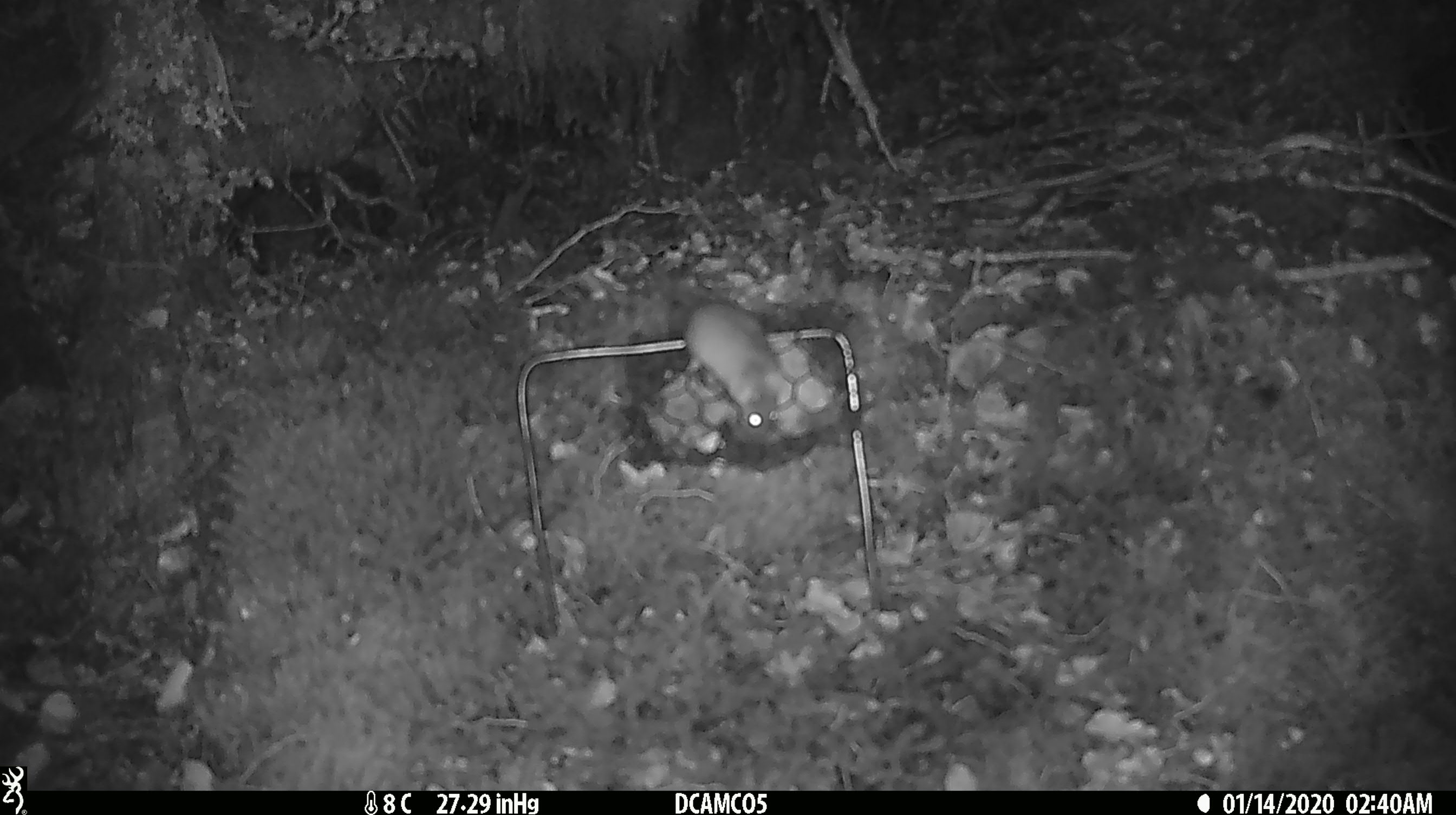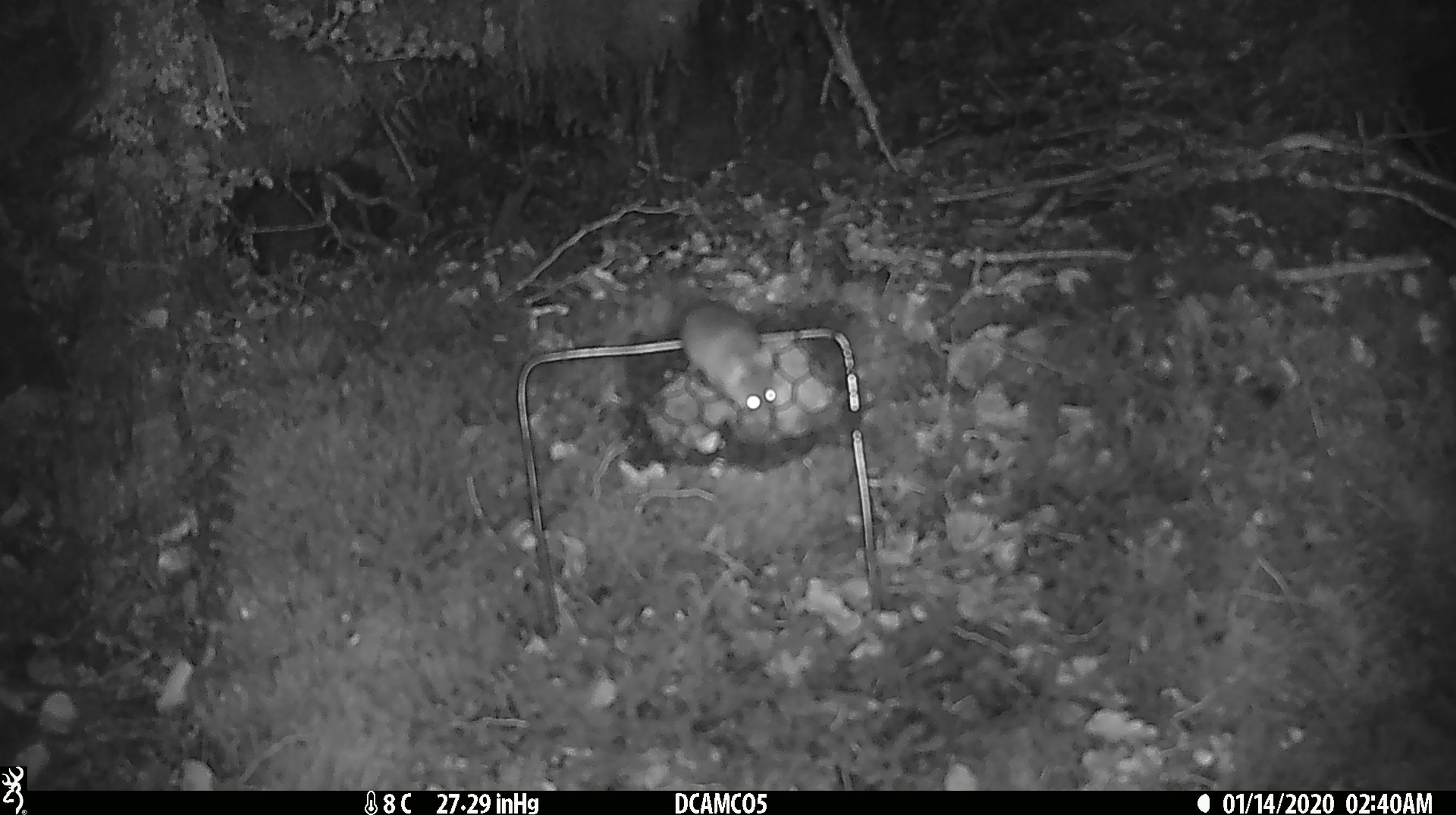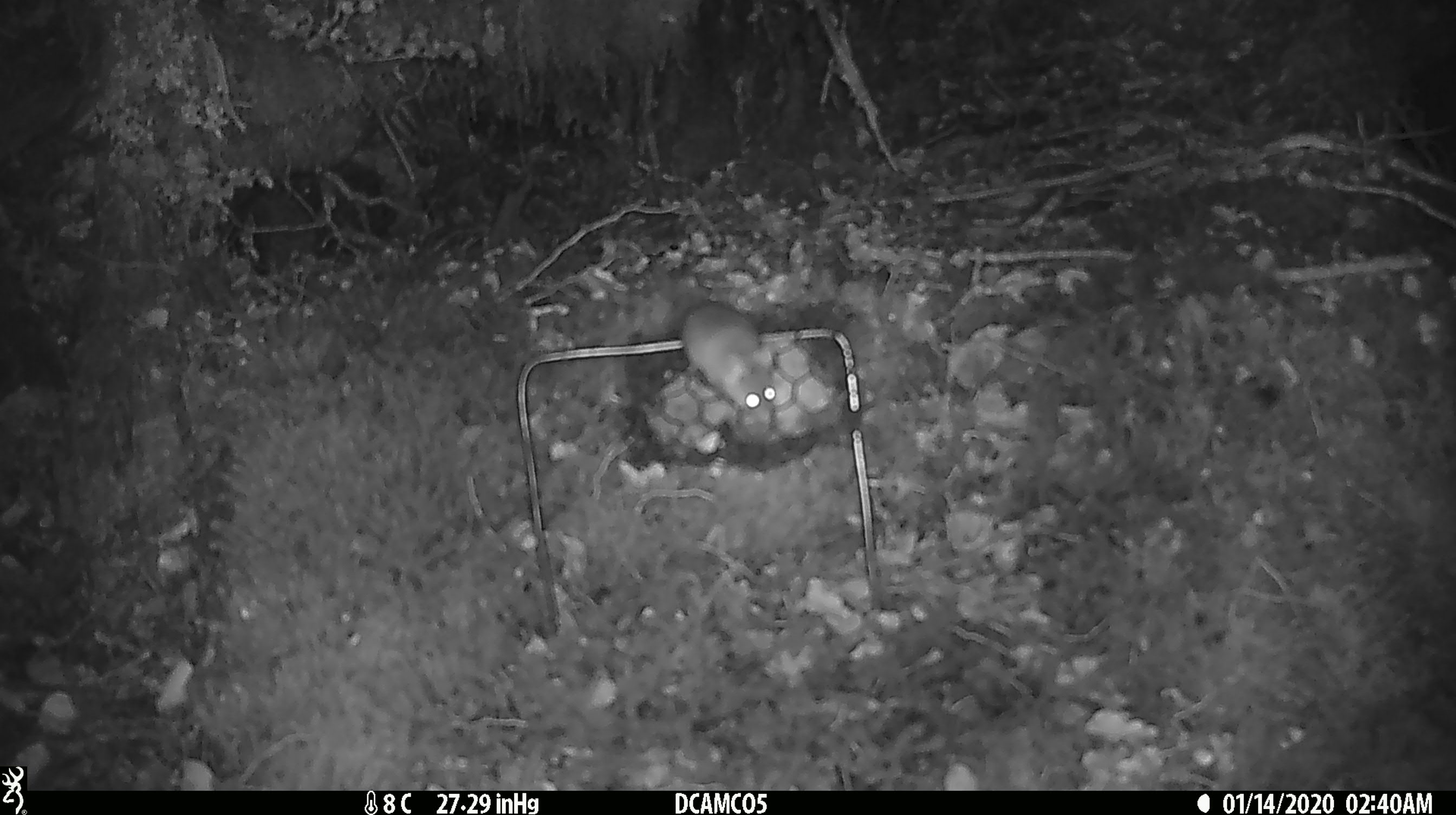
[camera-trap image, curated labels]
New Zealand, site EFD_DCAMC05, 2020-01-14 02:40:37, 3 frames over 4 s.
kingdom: Animalia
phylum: Chordata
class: Mammalia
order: Rodentia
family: Muridae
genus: Mus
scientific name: Mus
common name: mouse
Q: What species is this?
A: Mouse (Mus).